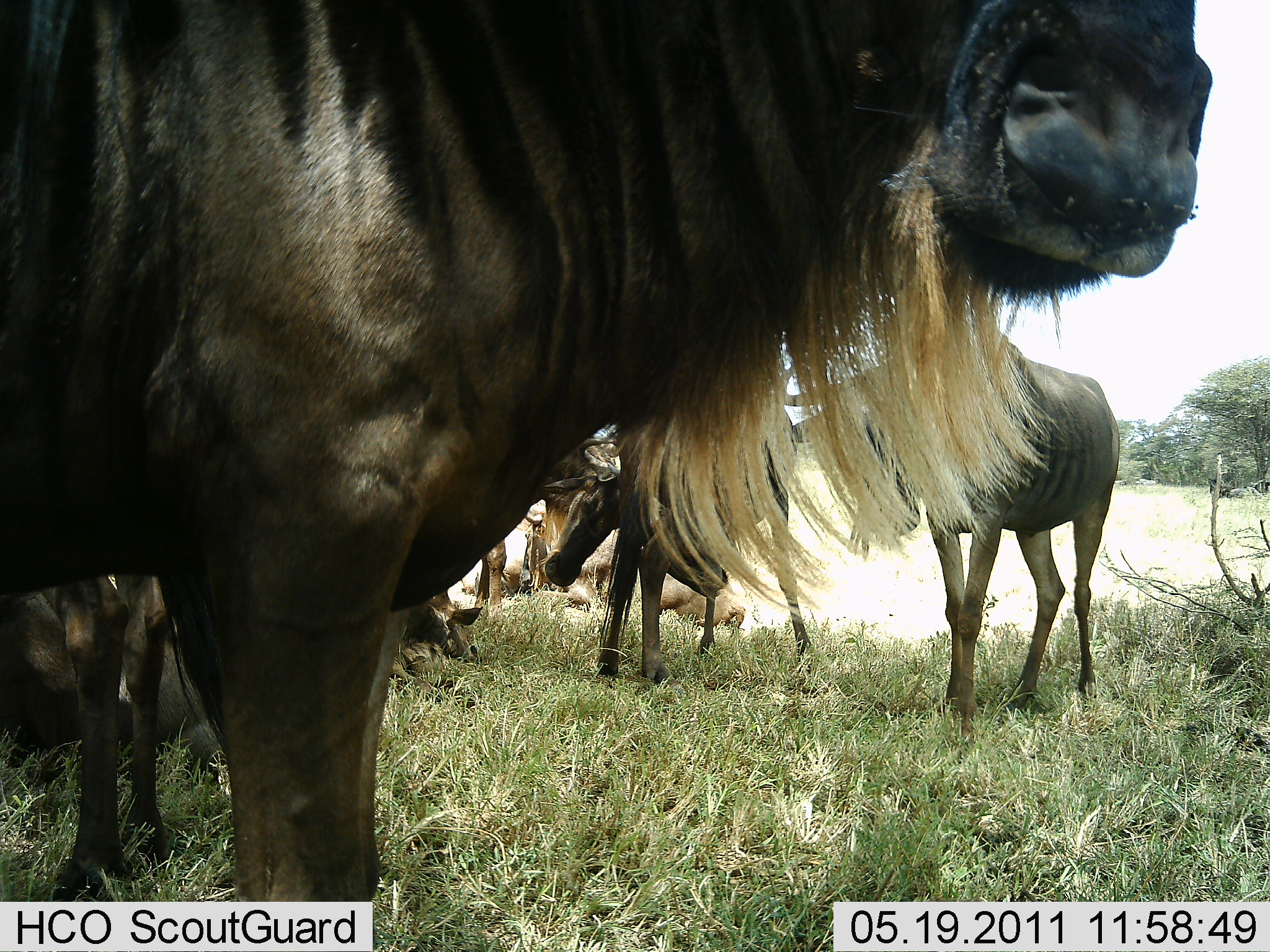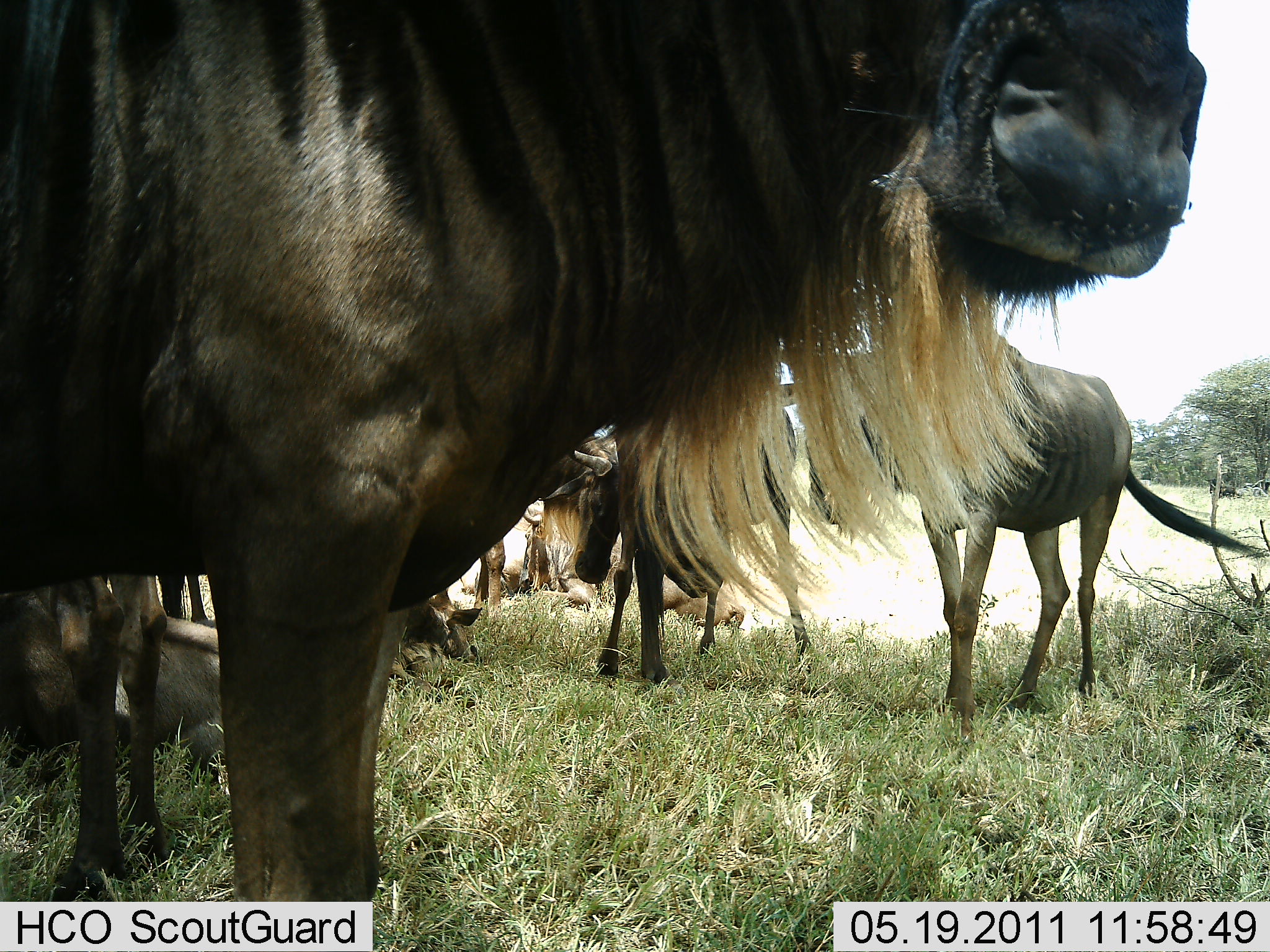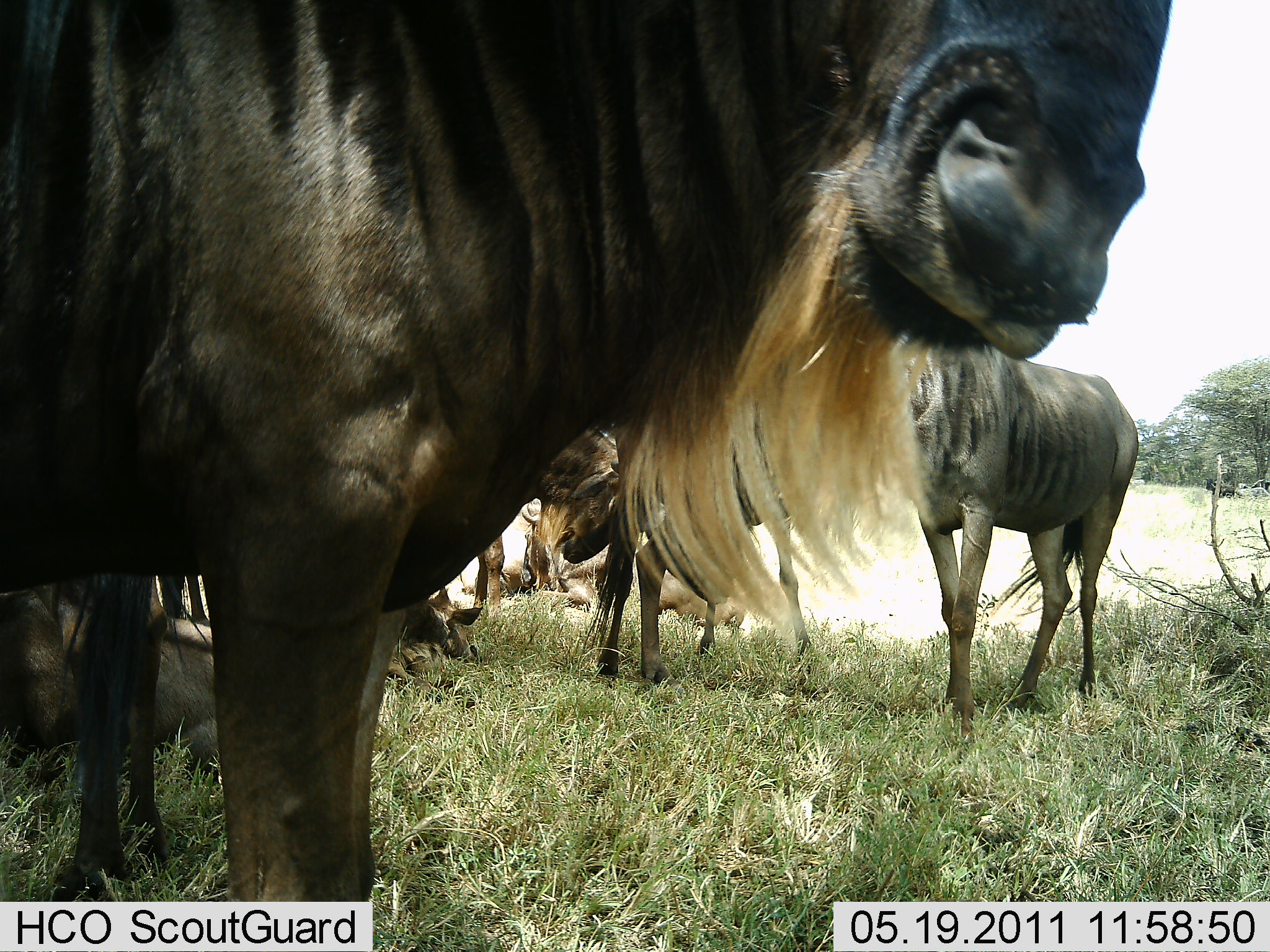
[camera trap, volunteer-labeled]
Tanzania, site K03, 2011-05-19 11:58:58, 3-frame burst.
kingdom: Animalia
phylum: Chordata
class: Mammalia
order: Artiodactyla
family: Bovidae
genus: Connochaetes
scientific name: Connochaetes taurinus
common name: blue wildebeest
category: wildebeest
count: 7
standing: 92%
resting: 75%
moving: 8%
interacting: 0%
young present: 0%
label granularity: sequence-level